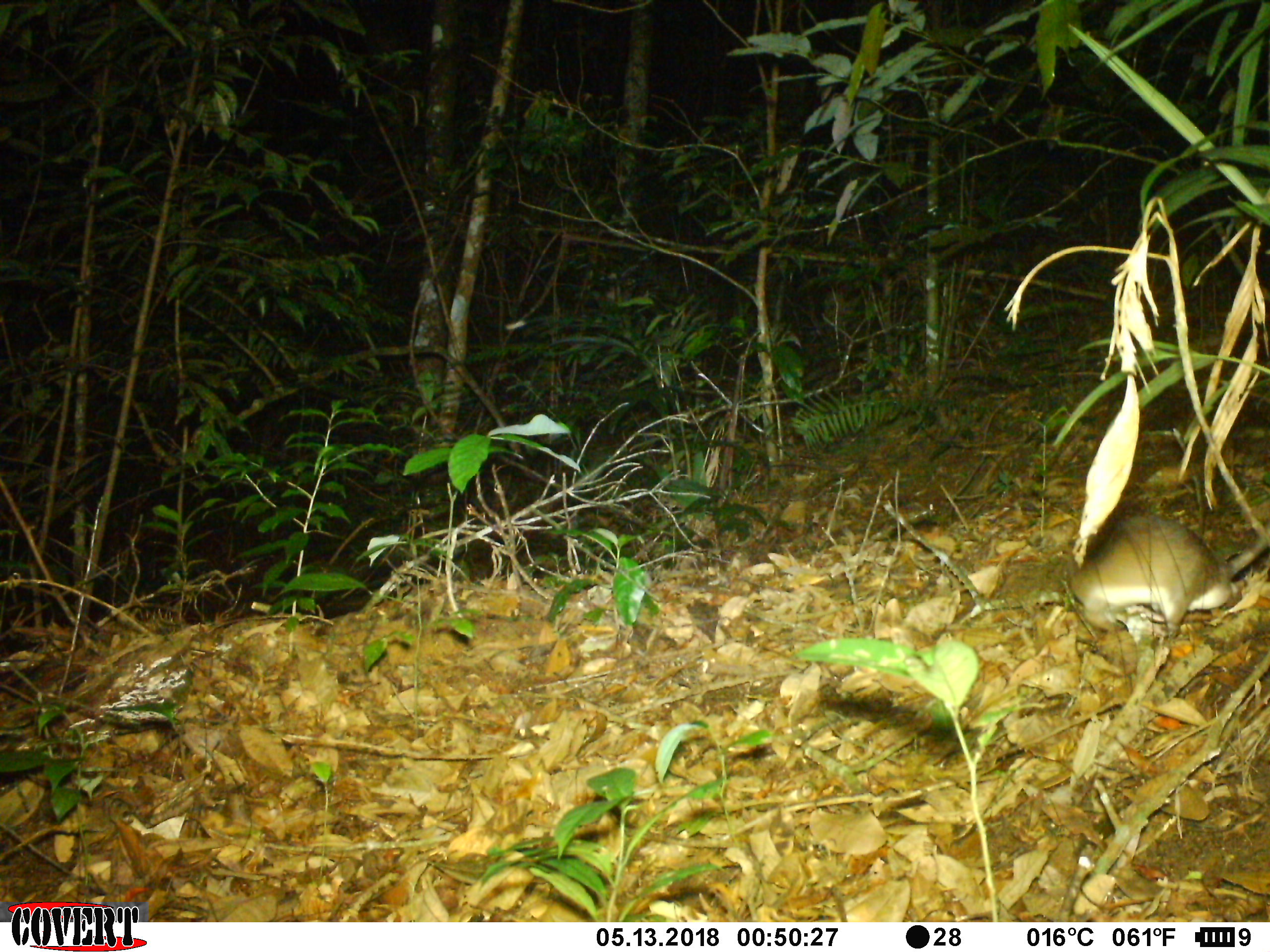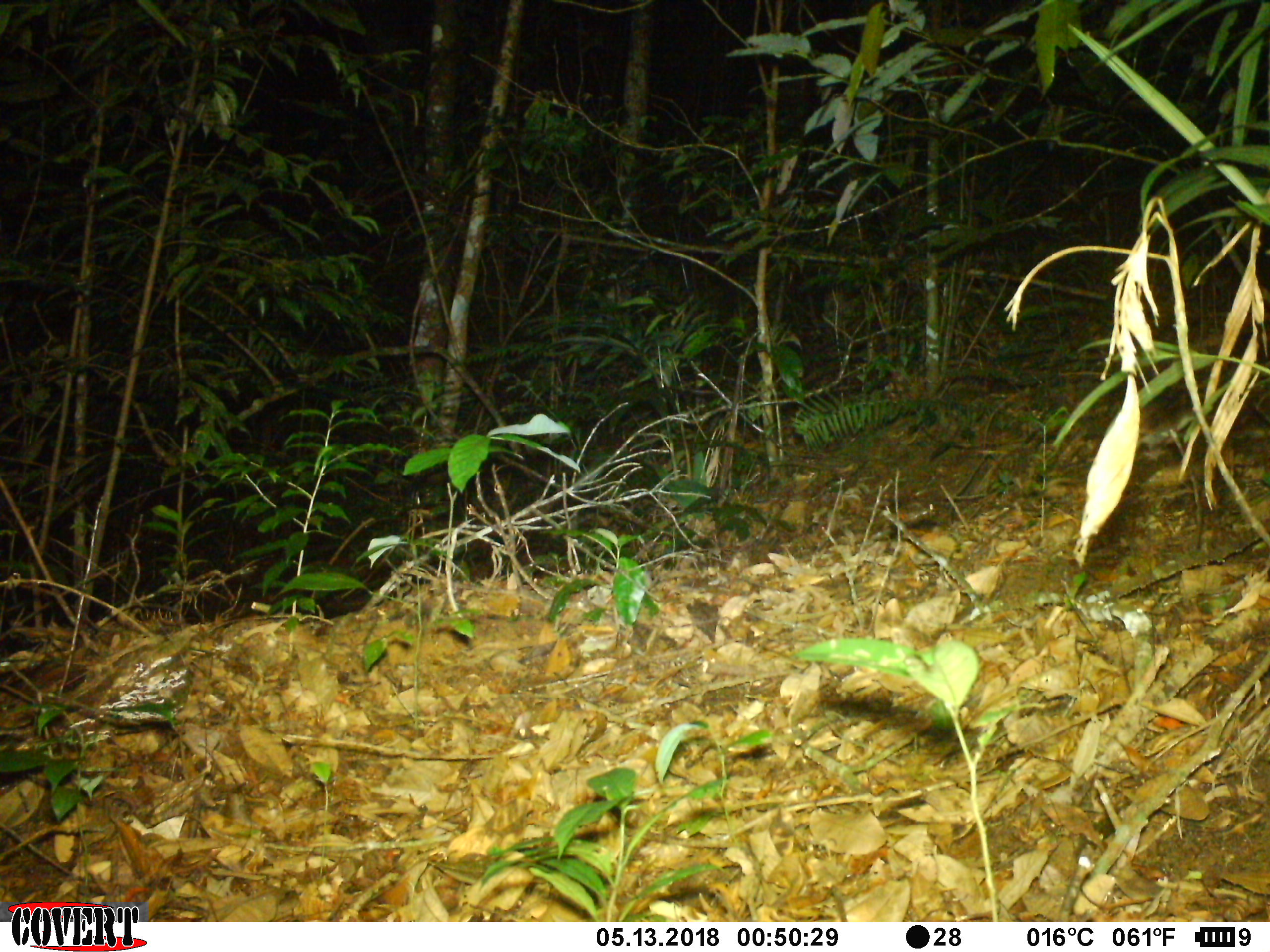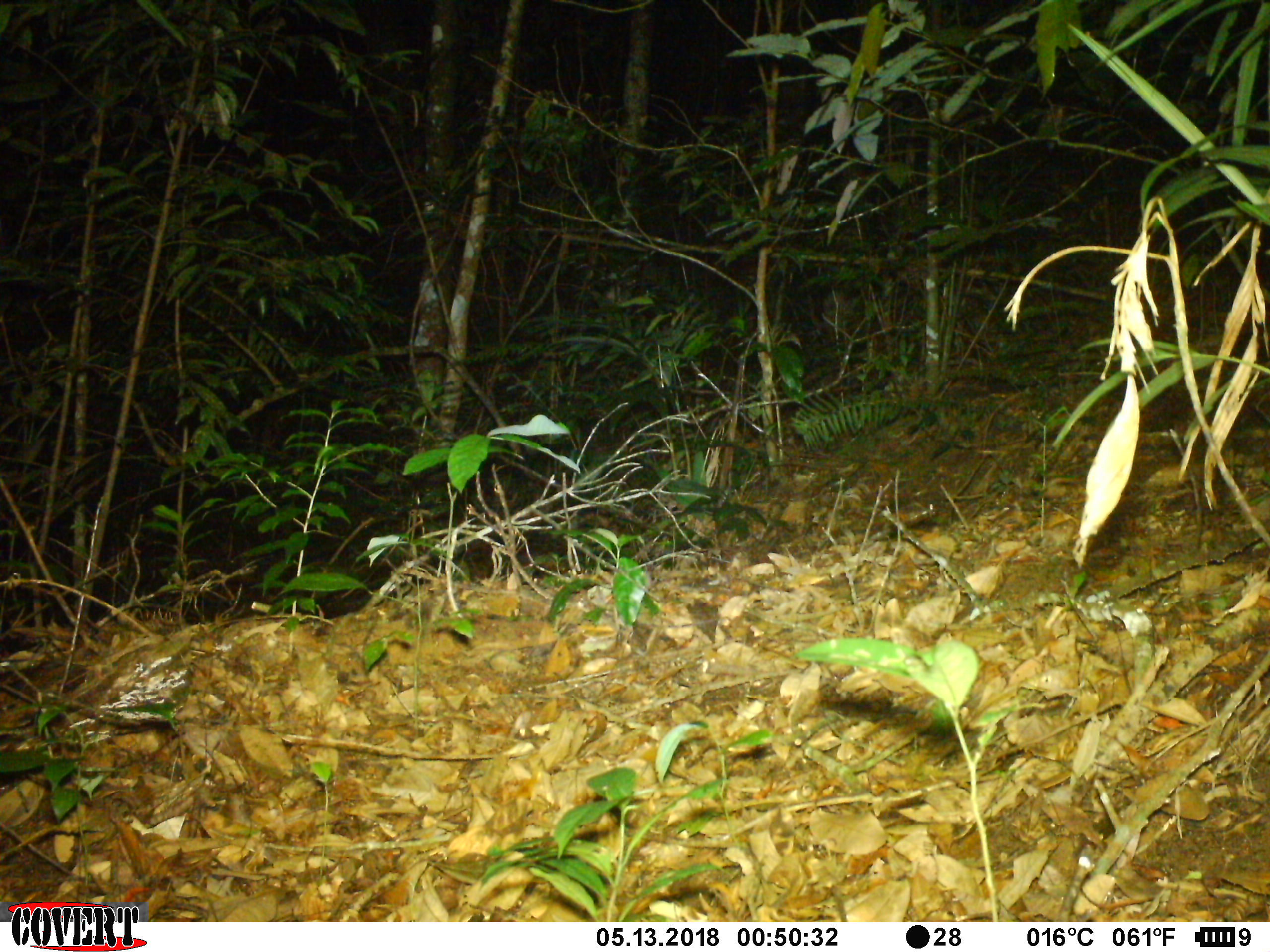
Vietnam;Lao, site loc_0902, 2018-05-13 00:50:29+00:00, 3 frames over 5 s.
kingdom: Animalia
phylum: Chordata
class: Mammalia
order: Rodentia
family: Muridae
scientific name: Muridae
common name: old-world mice and rats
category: unidentified murid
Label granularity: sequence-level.